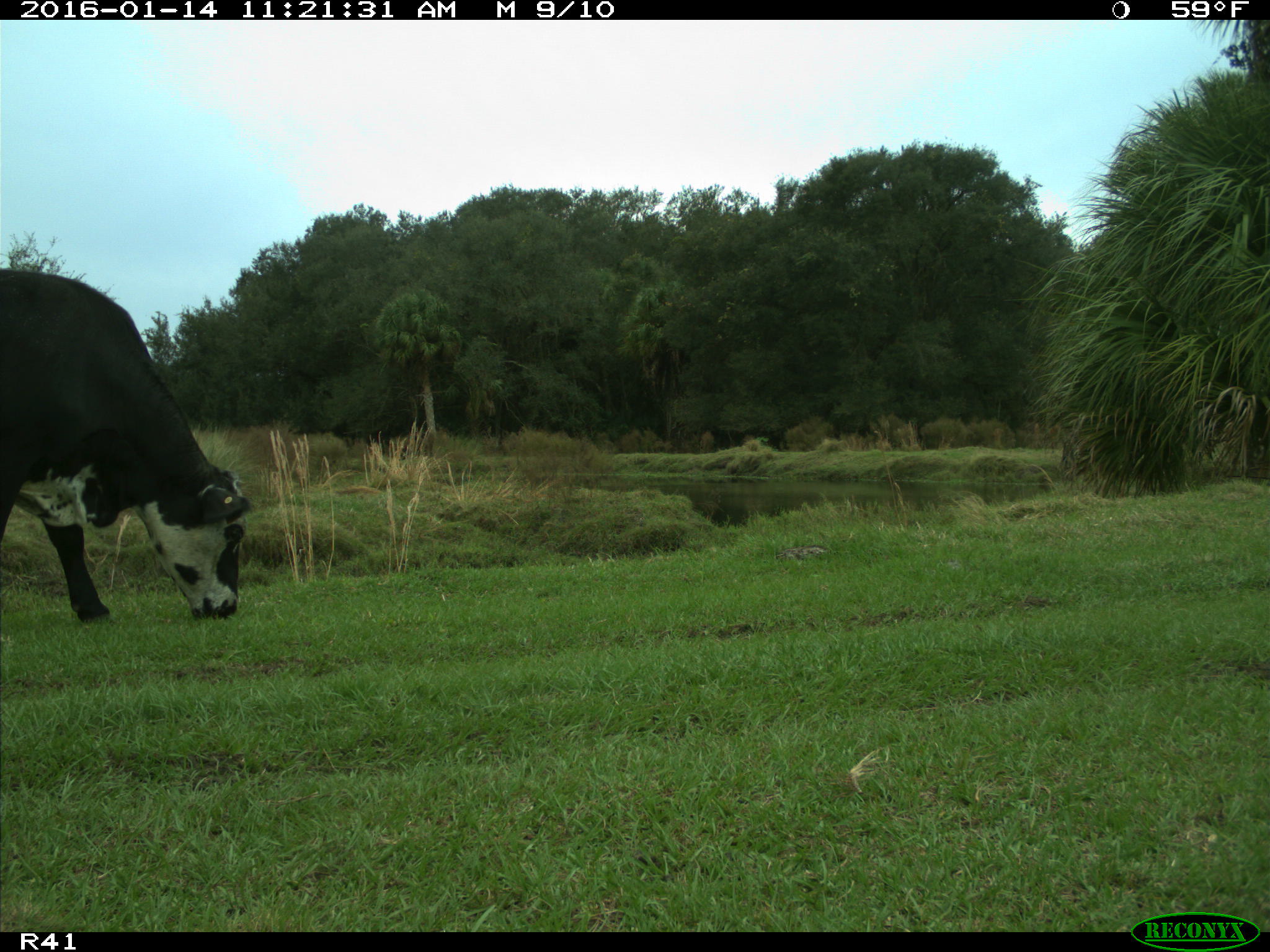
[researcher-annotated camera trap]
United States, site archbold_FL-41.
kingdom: Animalia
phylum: Chordata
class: Mammalia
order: Artiodactyla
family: Bovidae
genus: Bos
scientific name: Bos taurus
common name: domestic cow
Bos taurus (domestic cow).